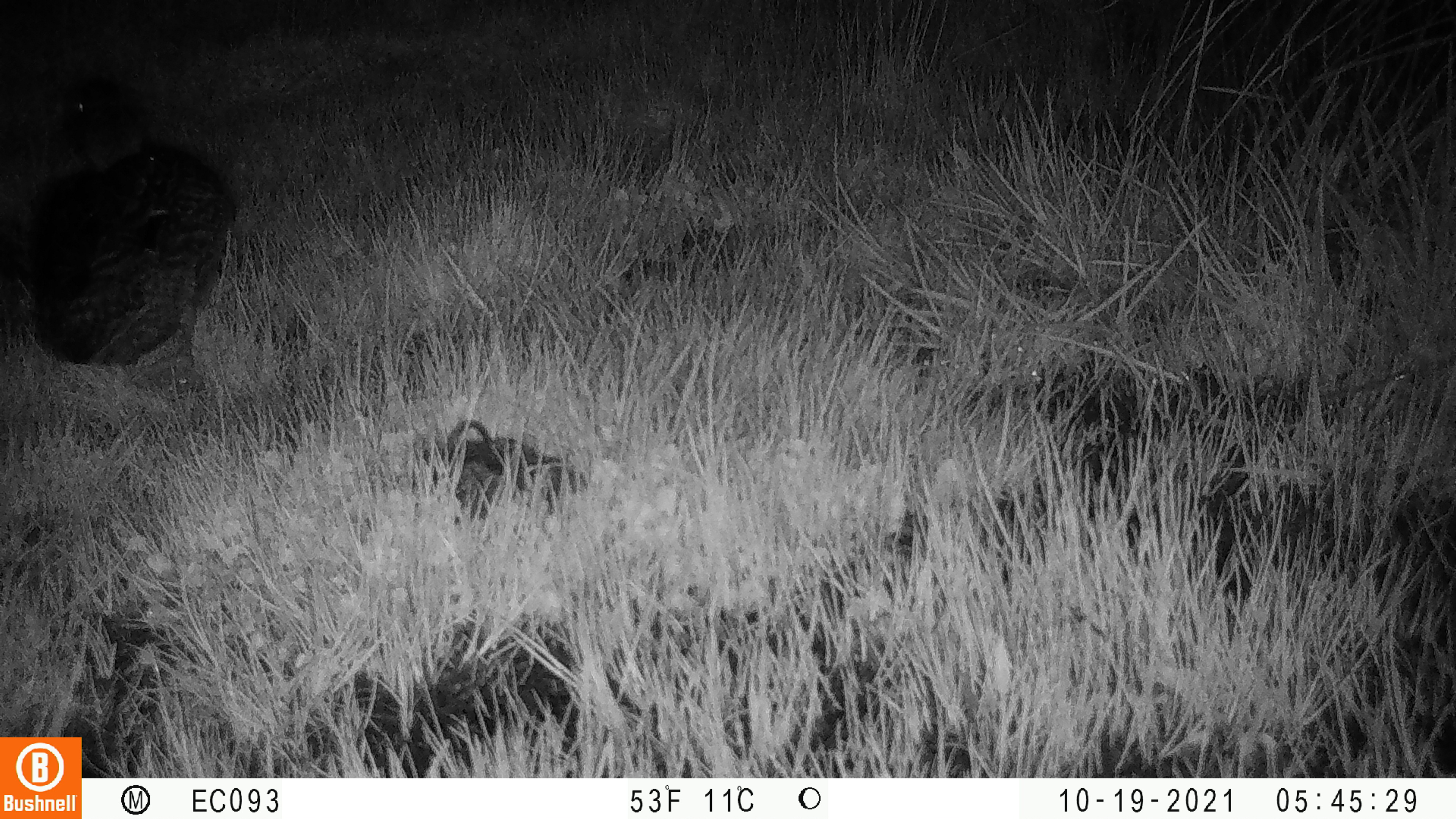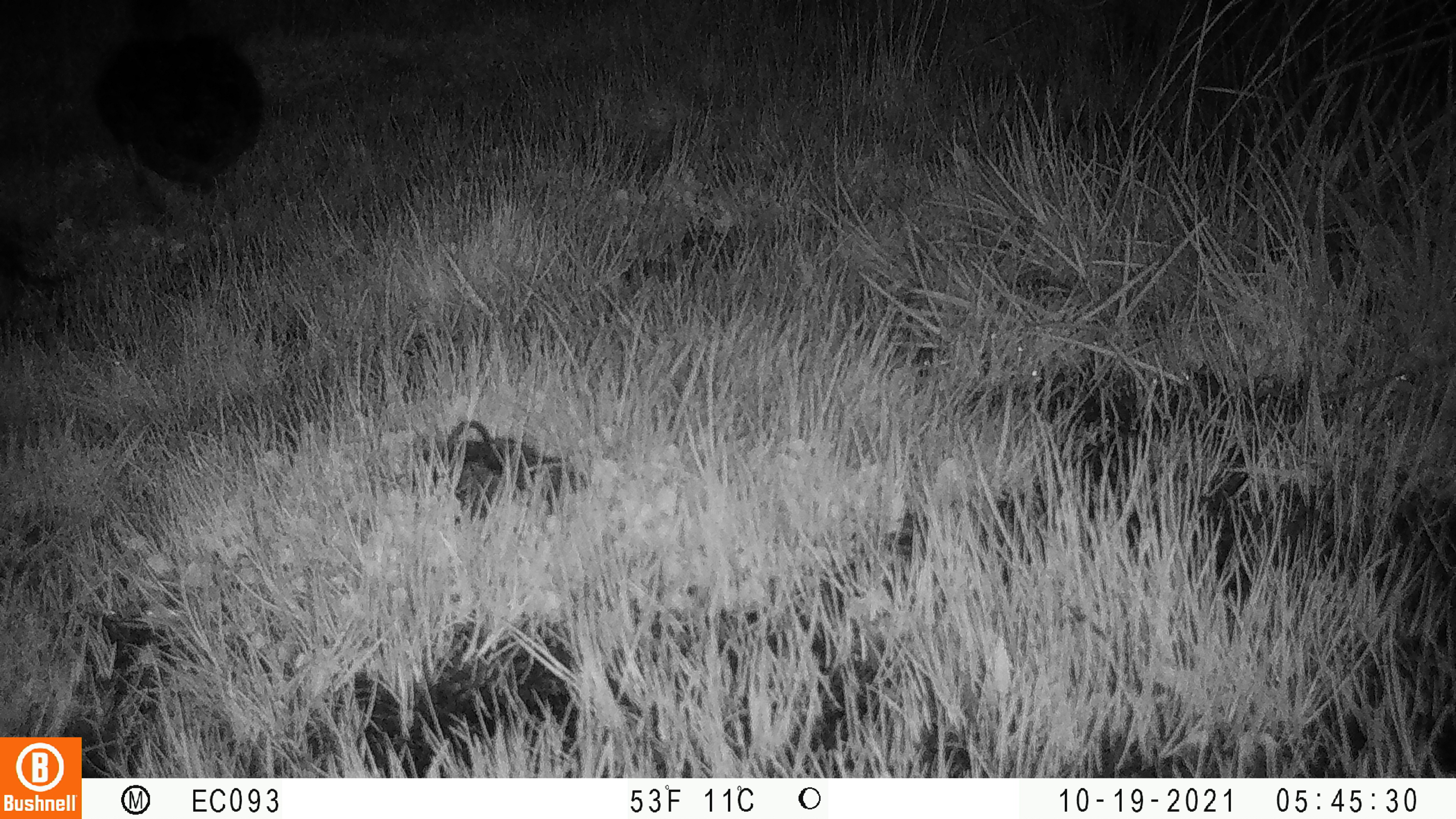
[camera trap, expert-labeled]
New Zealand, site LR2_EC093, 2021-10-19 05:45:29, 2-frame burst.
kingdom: Animalia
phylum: Chordata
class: Aves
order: Anseriformes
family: Anatidae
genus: Anas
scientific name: Anas platyrhynchos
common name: mallard